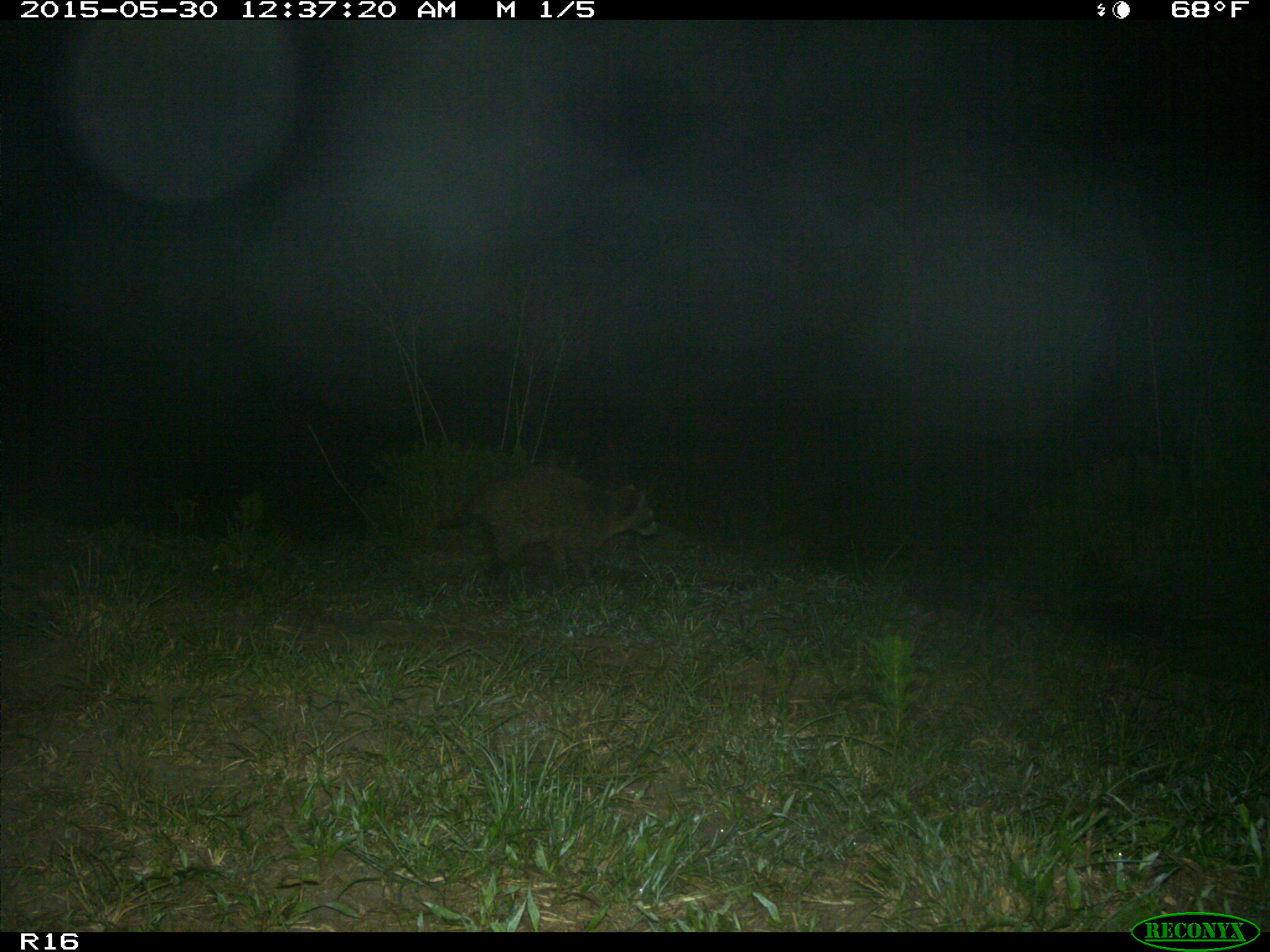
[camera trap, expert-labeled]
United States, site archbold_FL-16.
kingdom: Animalia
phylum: Chordata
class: Mammalia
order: Carnivora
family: Procyonidae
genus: Procyon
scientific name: Procyon lotor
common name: common raccoon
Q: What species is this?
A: Procyon lotor (common raccoon).